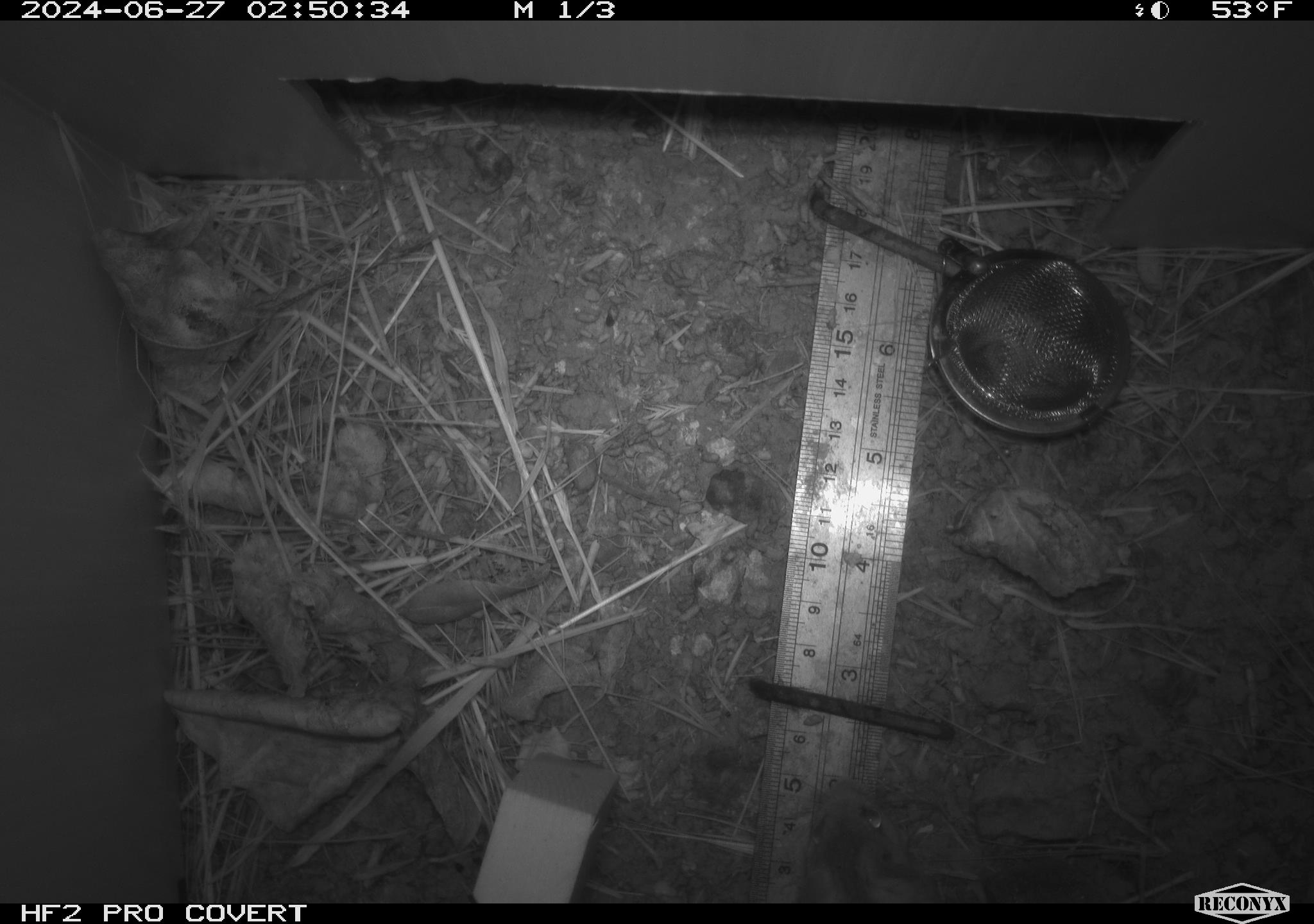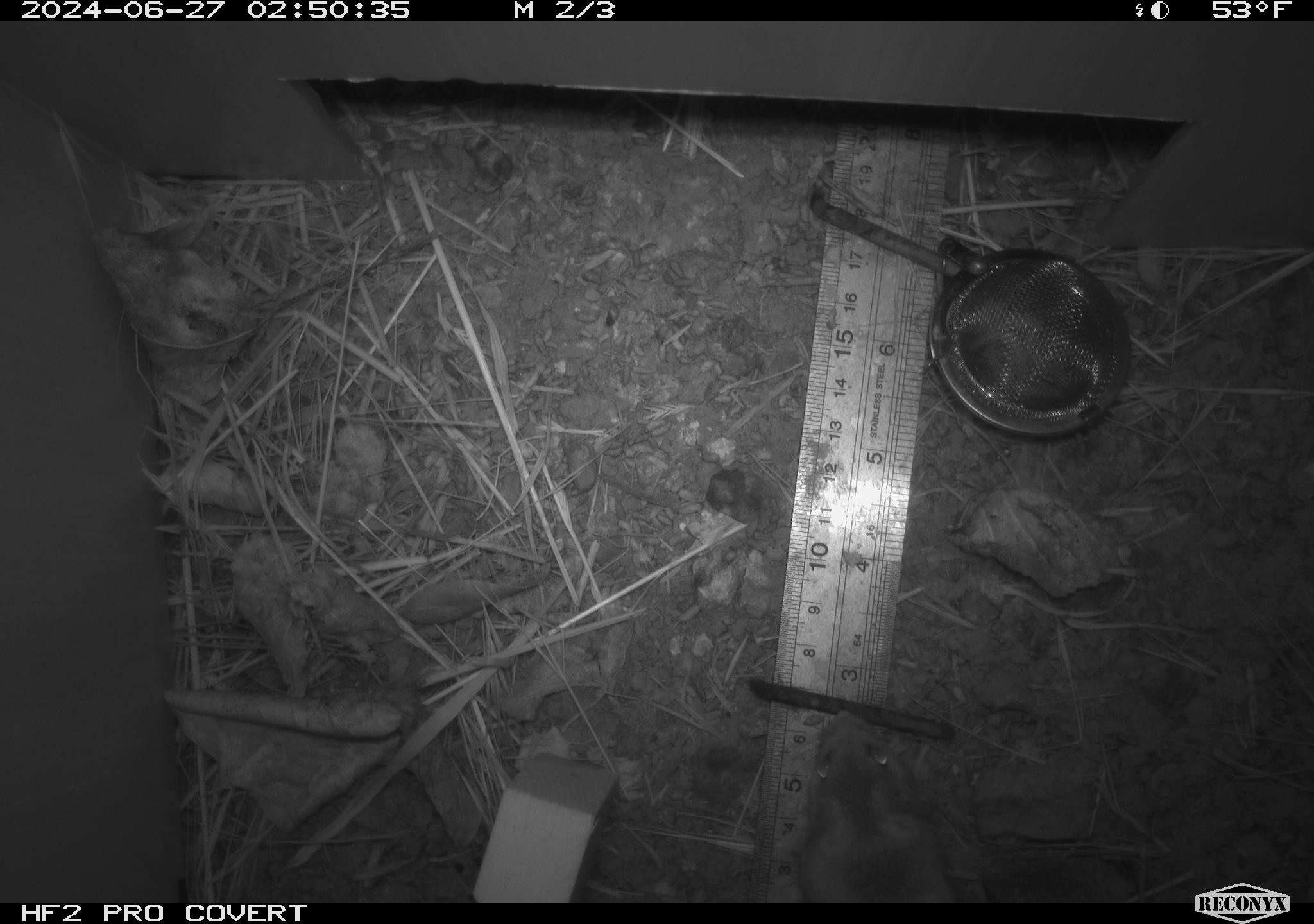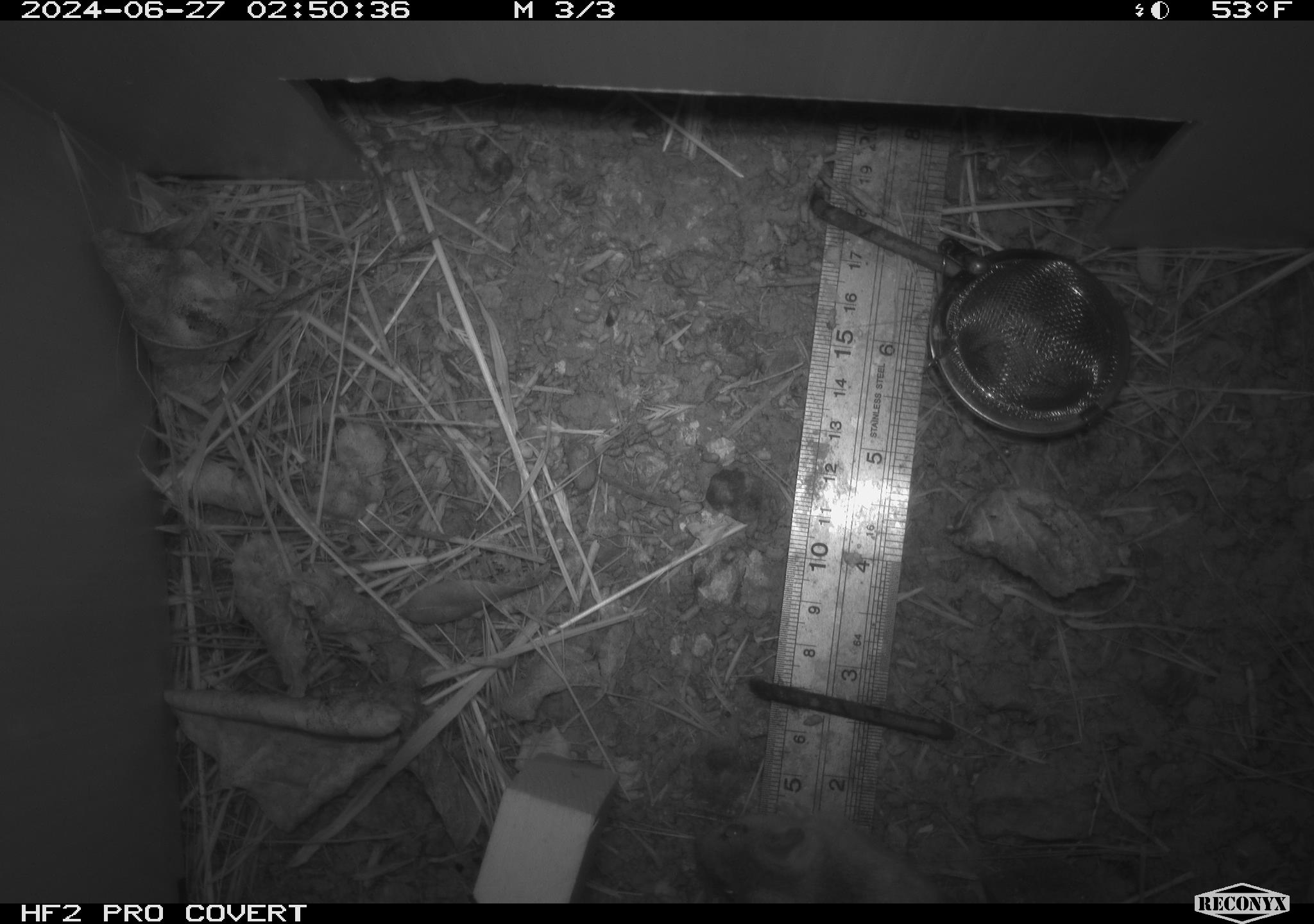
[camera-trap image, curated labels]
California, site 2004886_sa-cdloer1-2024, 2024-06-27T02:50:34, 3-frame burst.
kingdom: Animalia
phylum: Chordata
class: Mammalia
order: Rodentia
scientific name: Rodentia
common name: mouse species